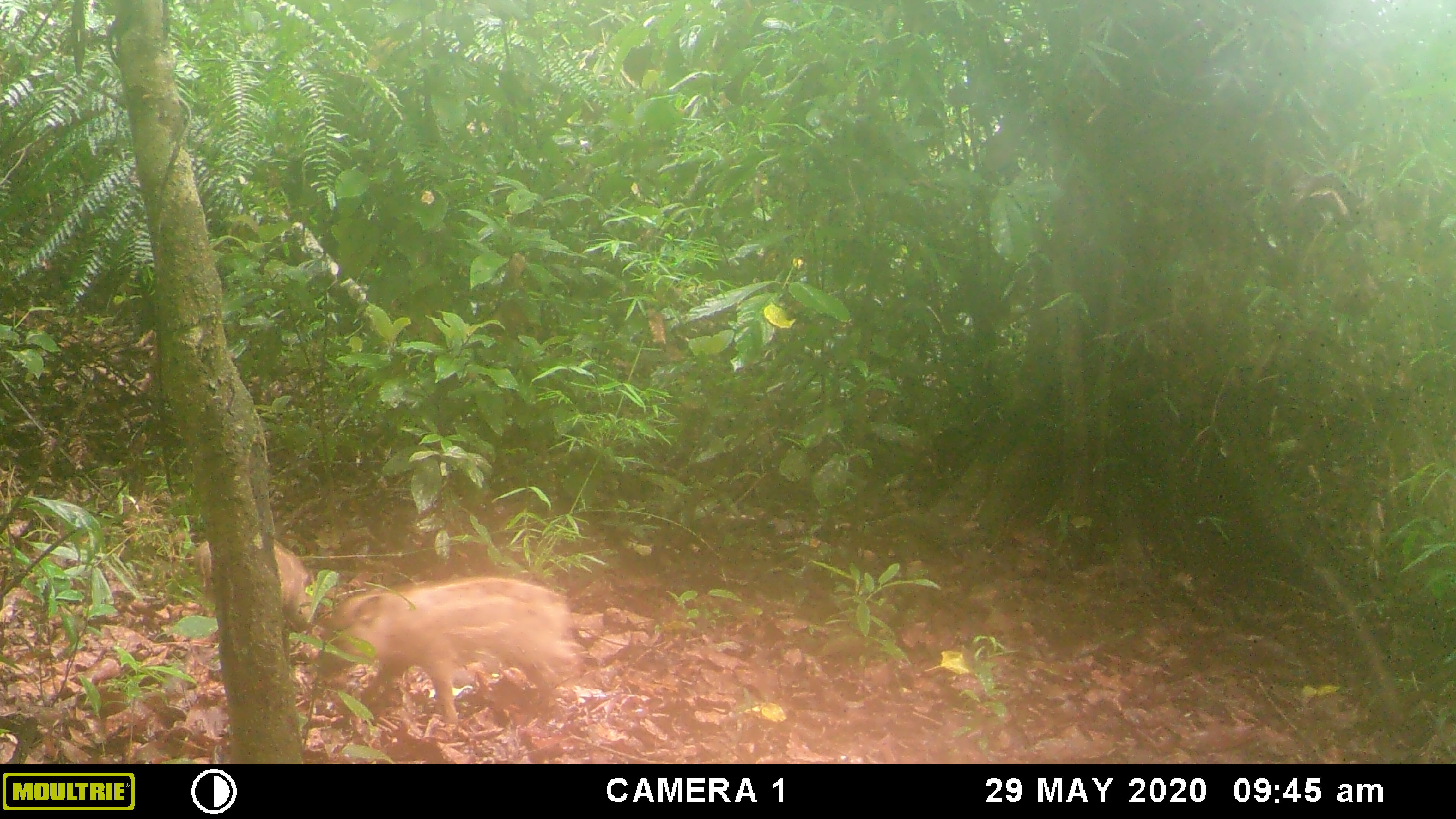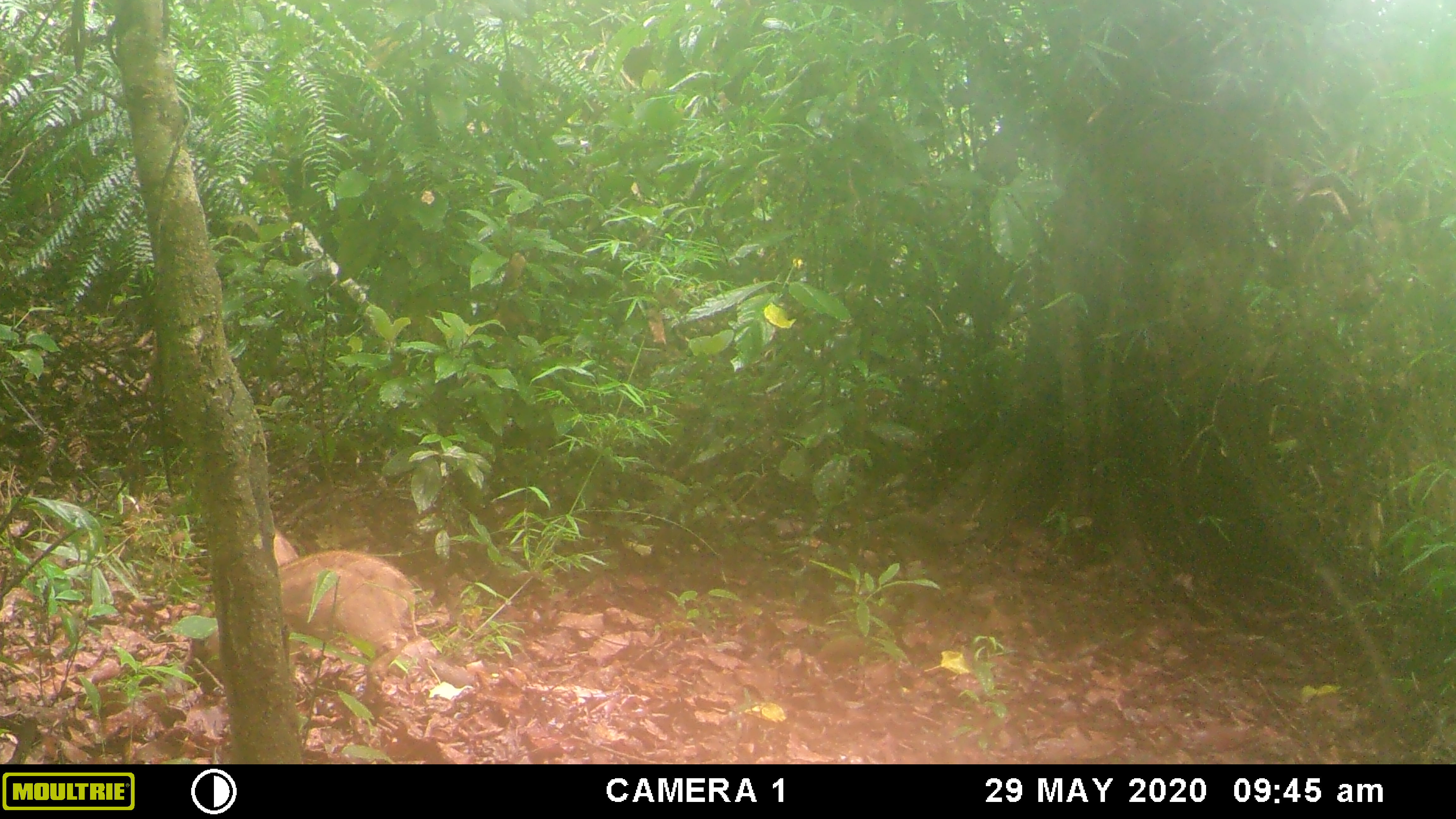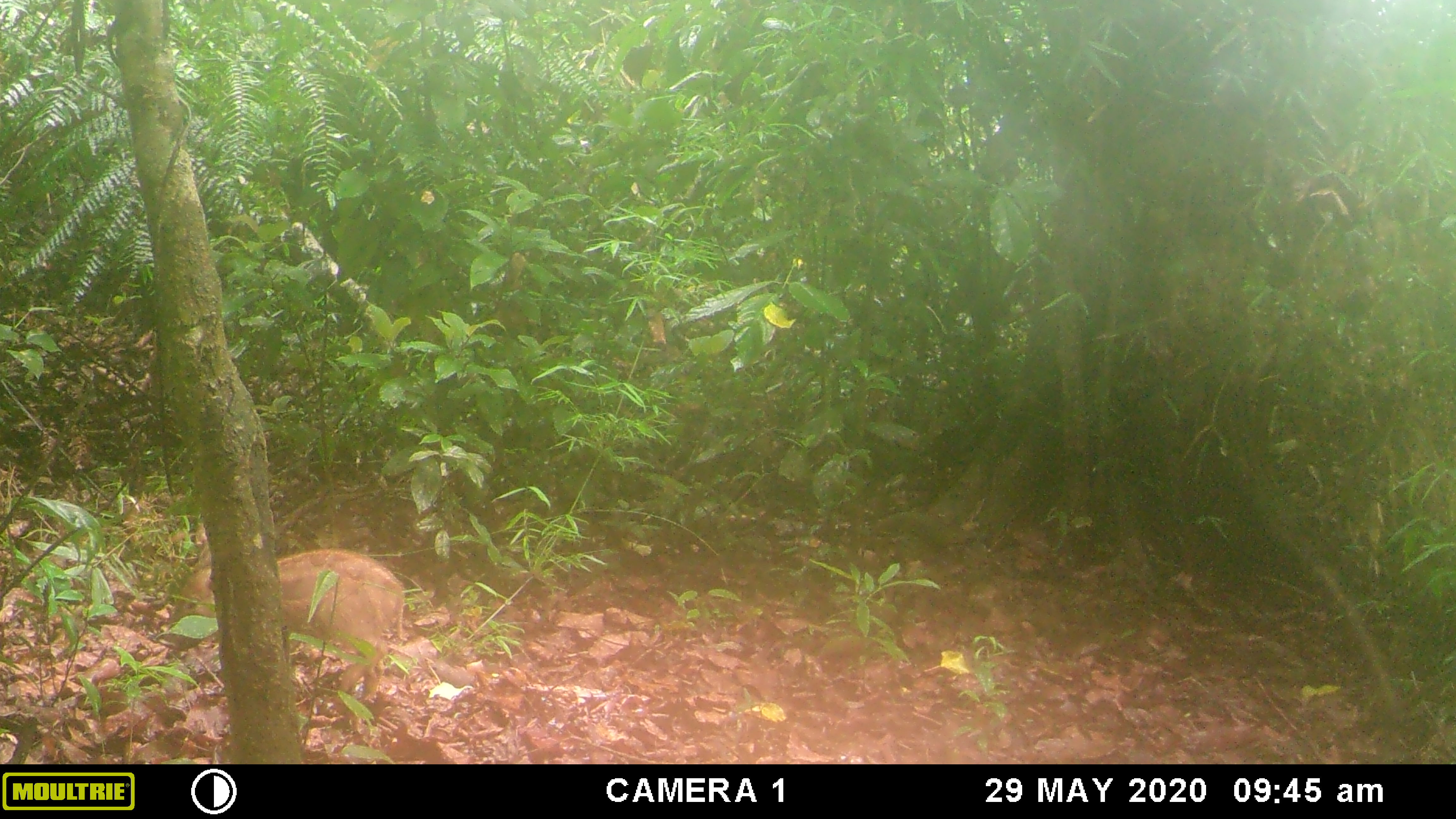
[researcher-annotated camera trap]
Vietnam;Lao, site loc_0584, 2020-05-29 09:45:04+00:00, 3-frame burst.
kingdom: Animalia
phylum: Chordata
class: Mammalia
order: Artiodactyla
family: Suidae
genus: Sus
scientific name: Sus scrofa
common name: eurasian wild pig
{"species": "eurasian wild pig (Sus scrofa)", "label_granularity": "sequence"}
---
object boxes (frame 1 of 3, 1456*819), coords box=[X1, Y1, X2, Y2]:
eurasian wild pig: box=[317, 575, 584, 724]; box=[197, 541, 309, 631]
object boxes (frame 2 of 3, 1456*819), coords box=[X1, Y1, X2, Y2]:
eurasian wild pig: box=[184, 548, 418, 706]; box=[272, 528, 299, 566]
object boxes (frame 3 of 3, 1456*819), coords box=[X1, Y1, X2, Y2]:
eurasian wild pig: box=[176, 548, 405, 707]